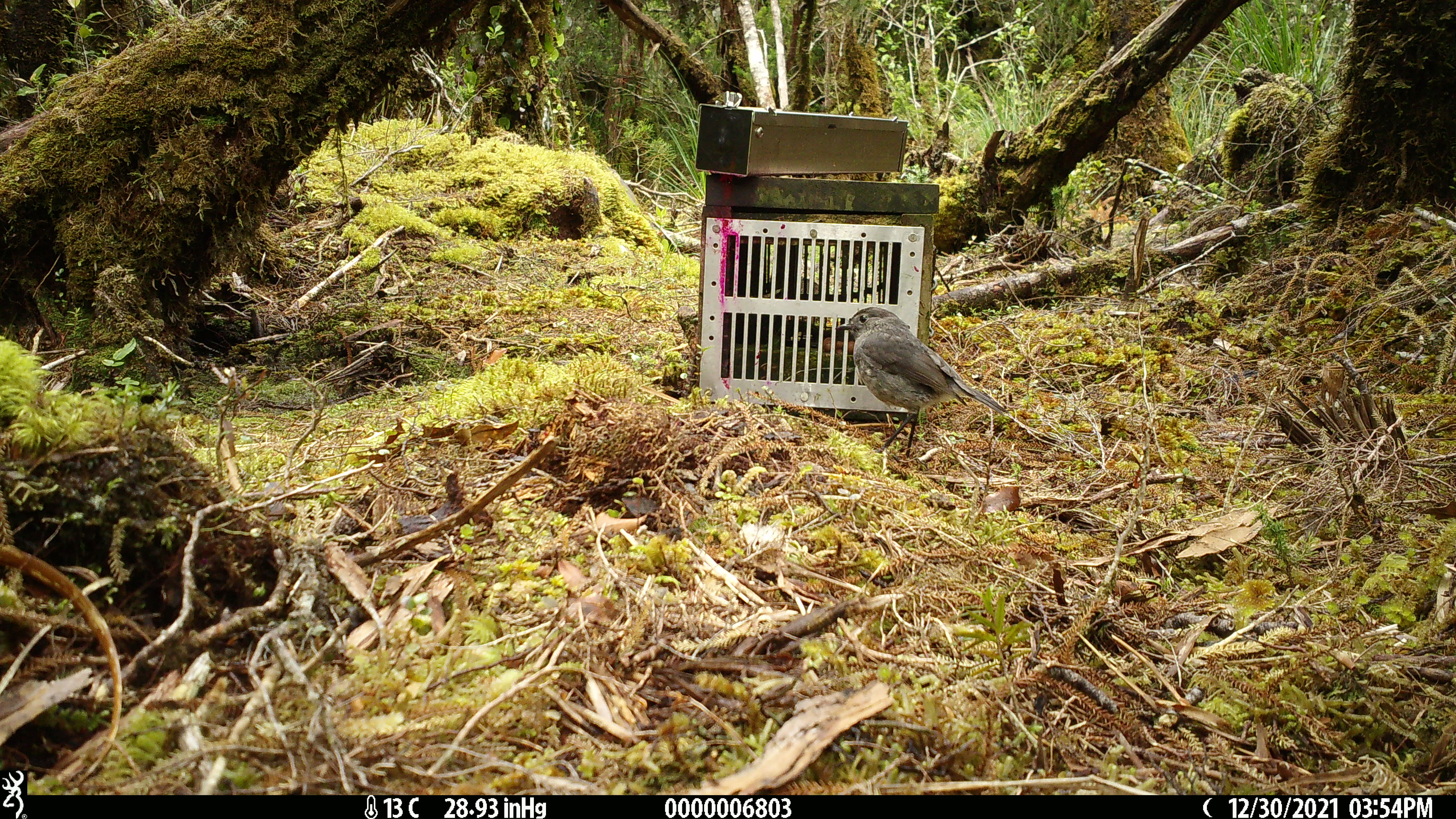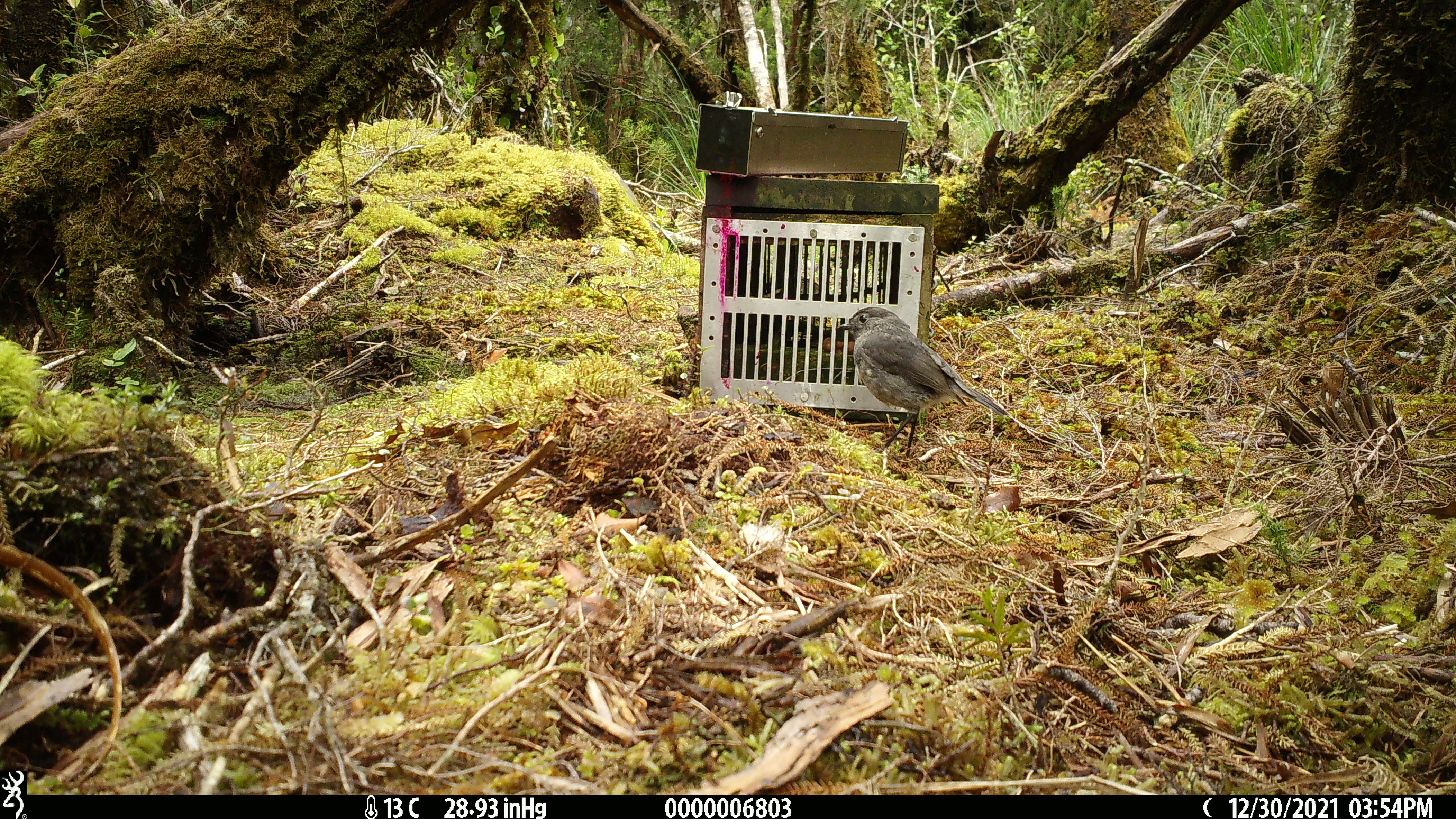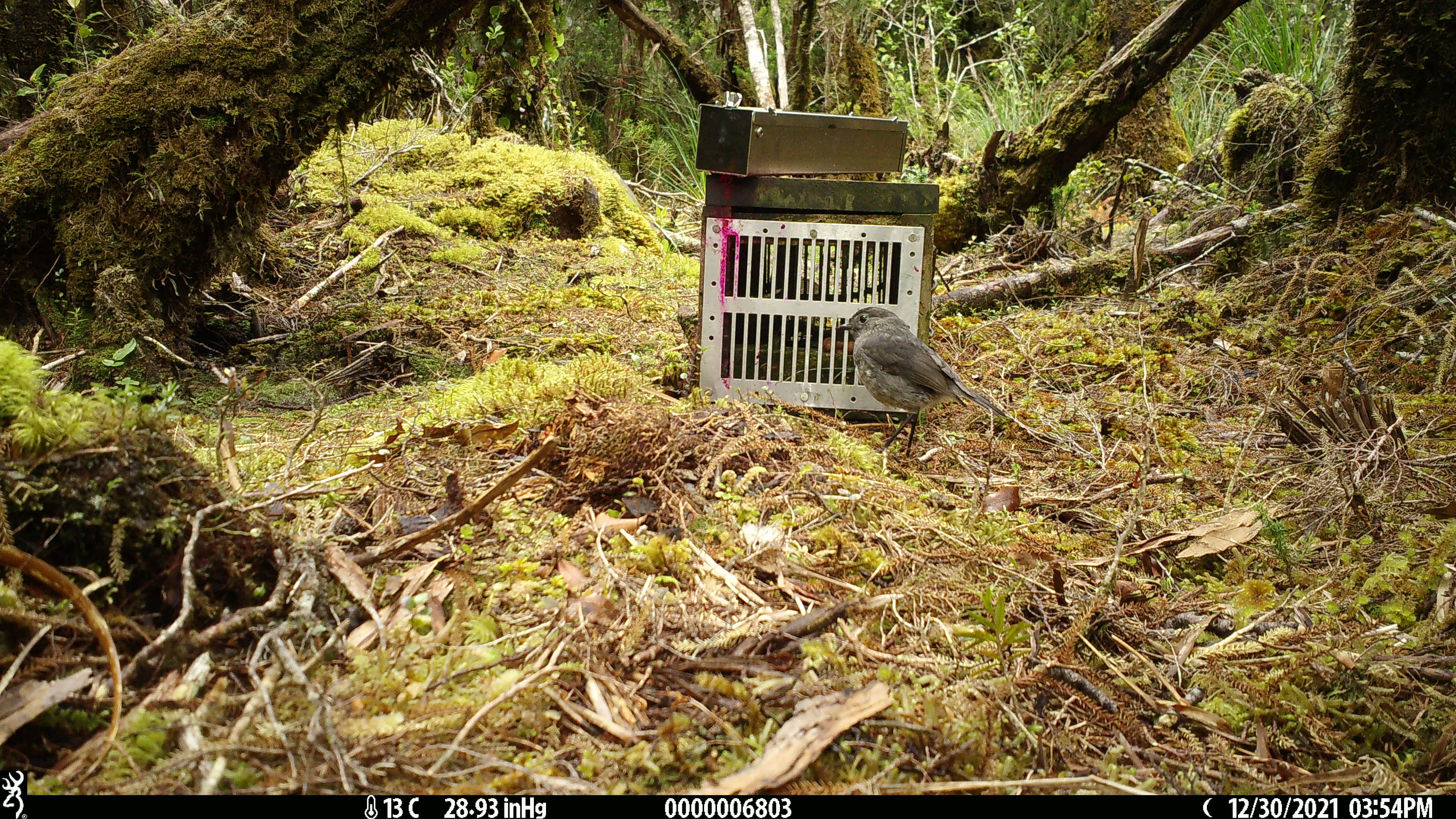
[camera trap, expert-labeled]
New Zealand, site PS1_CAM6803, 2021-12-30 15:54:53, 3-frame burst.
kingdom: Animalia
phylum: Chordata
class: Aves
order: Passeriformes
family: Petroicidae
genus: Petroica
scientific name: Petroica australis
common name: new zealand robin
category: robin